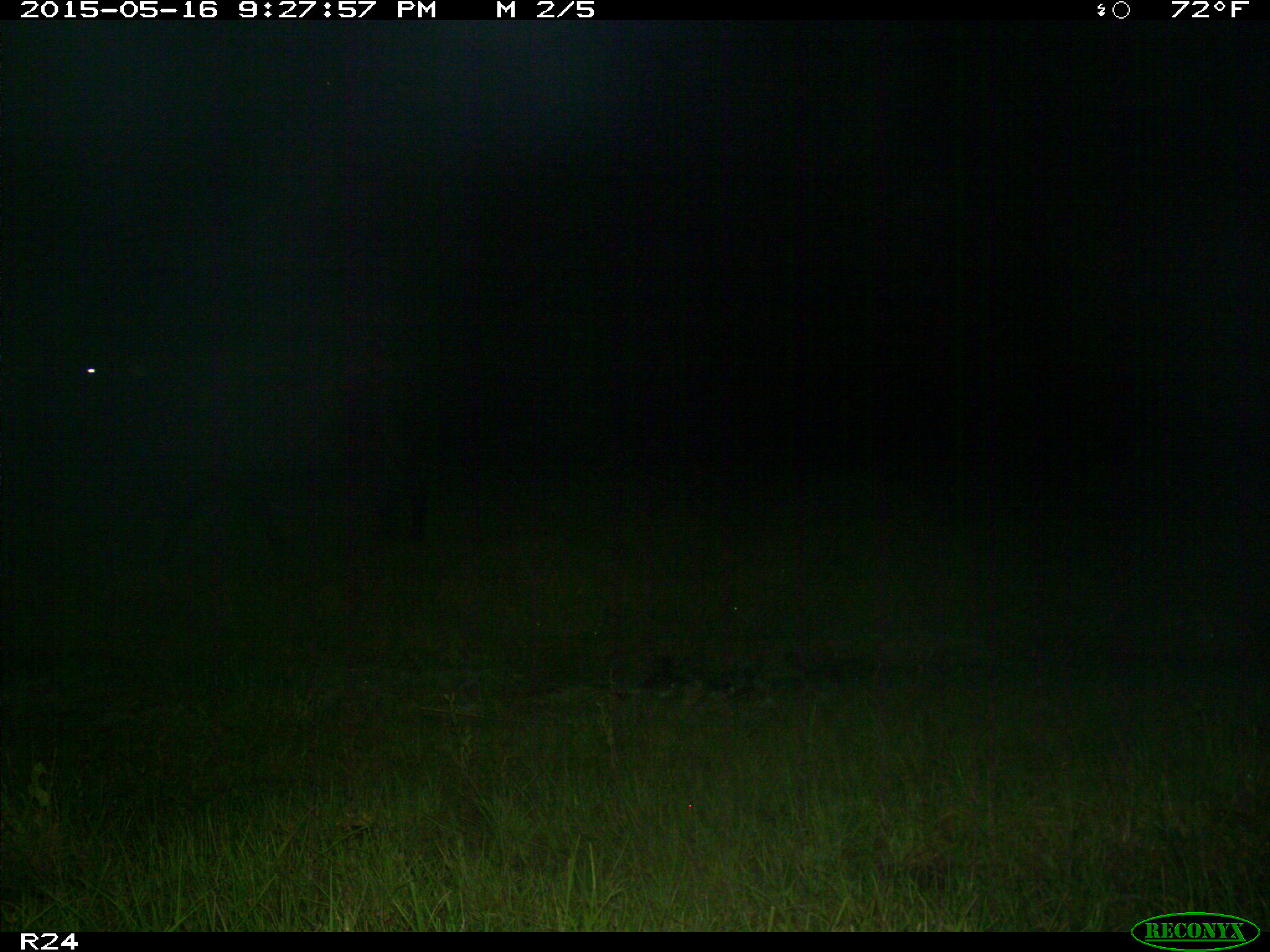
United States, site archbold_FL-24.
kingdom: Animalia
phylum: Chordata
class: Mammalia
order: Artiodactyla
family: Bovidae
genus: Bos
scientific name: Bos taurus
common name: domestic cow